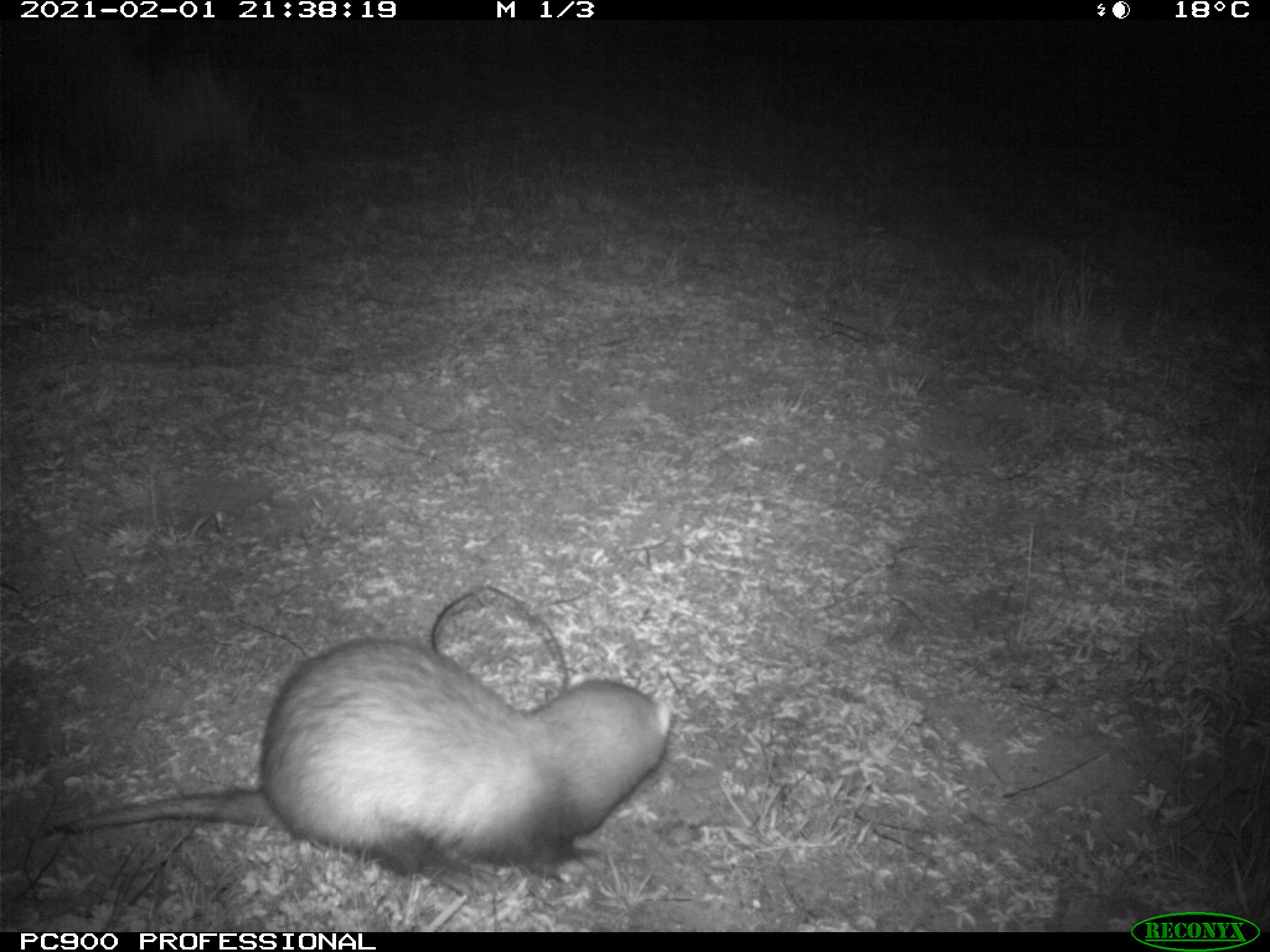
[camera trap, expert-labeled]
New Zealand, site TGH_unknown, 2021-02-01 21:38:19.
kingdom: Animalia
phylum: Chordata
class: Mammalia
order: Carnivora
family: Mustelidae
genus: Mustela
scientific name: Mustela furo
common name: ferret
Ferret (Mustela furo).